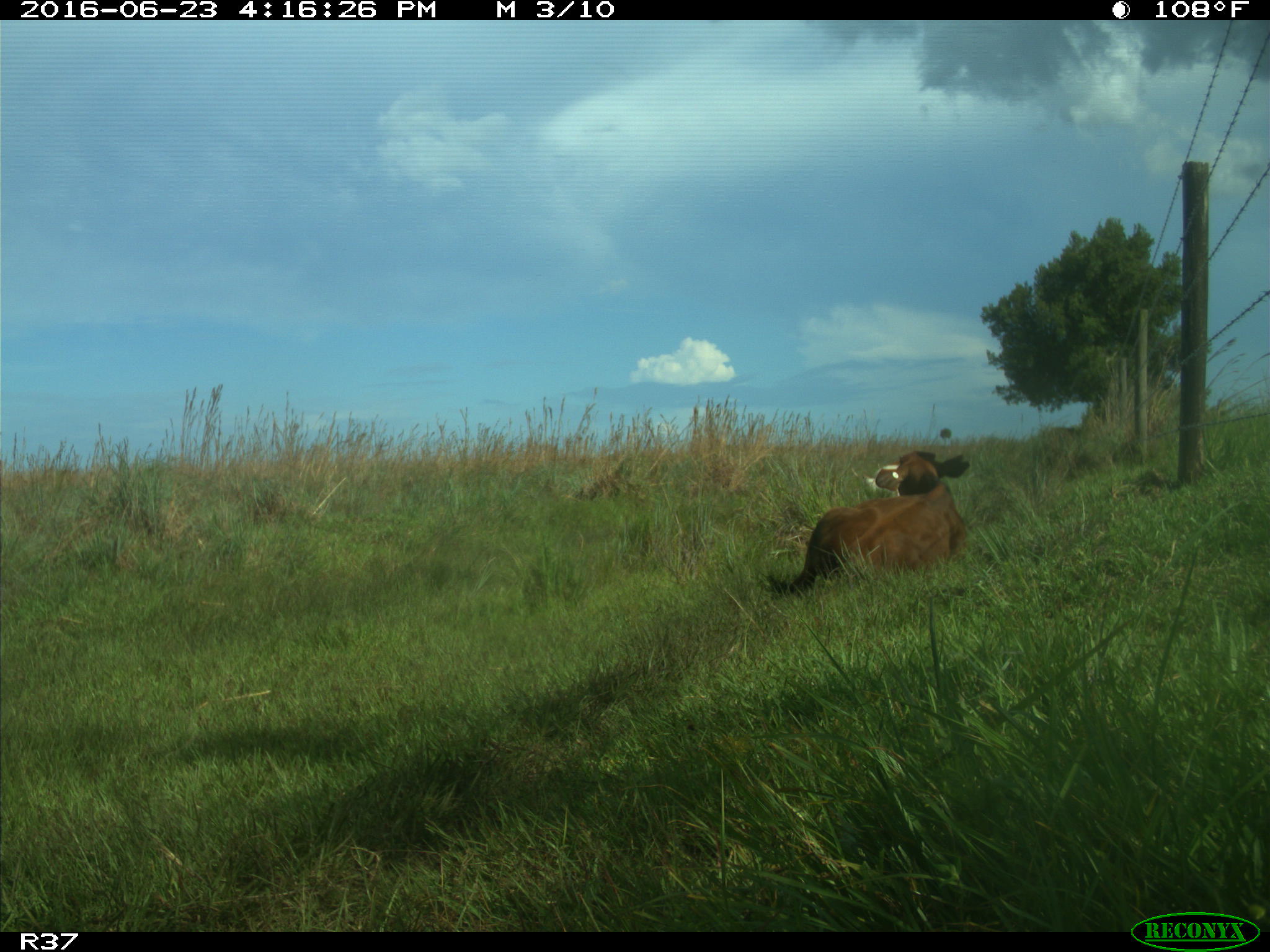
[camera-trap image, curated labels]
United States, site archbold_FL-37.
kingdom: Animalia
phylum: Chordata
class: Mammalia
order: Artiodactyla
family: Bovidae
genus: Bos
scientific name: Bos taurus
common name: domestic cow